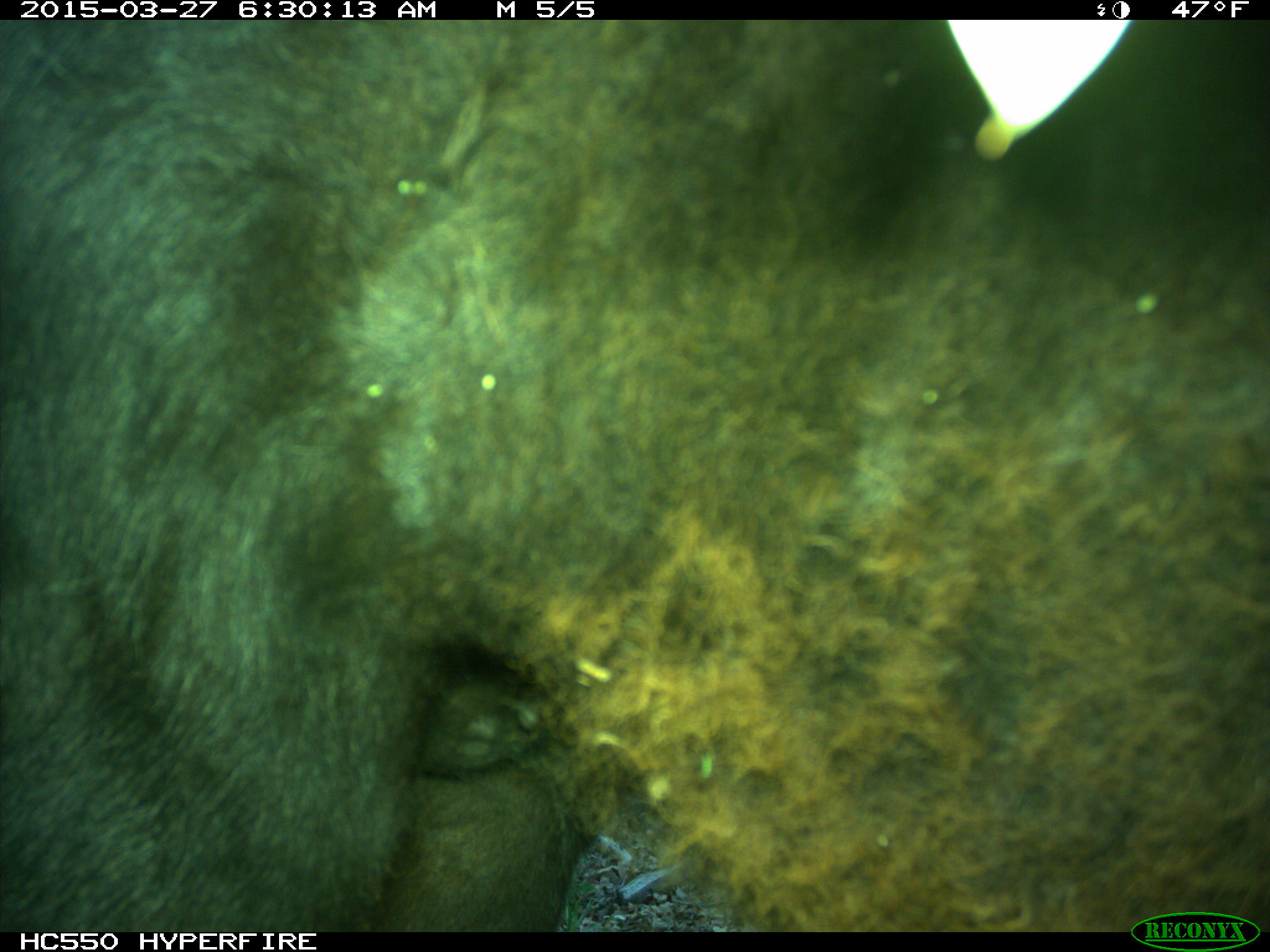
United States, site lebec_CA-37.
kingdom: Animalia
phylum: Chordata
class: Mammalia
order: Artiodactyla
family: Bovidae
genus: Bos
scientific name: Bos taurus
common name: domestic cow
Bos taurus (domestic cow).